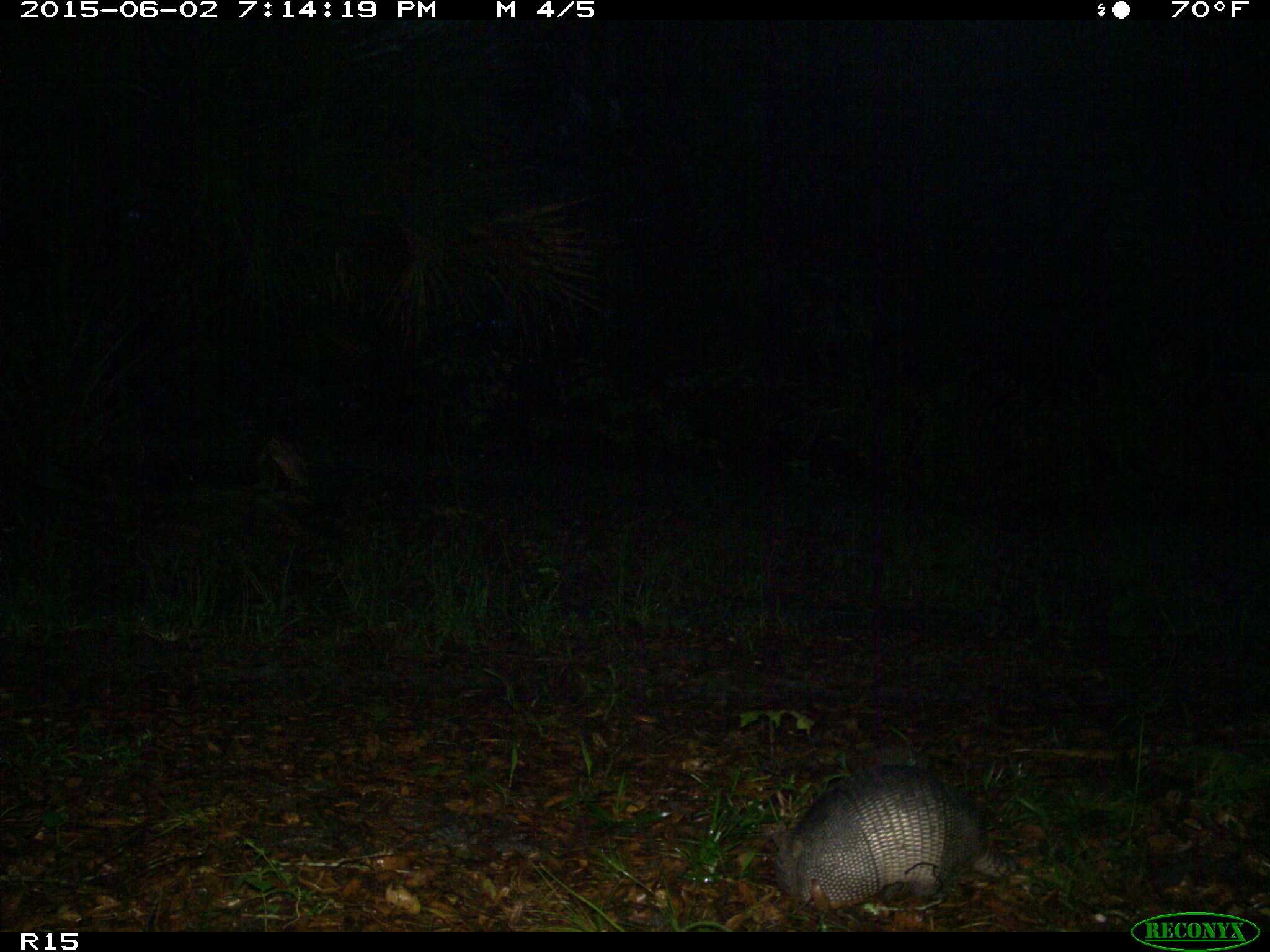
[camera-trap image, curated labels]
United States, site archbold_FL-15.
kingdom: Animalia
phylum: Chordata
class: Mammalia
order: Cingulata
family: Dasypodidae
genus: Dasypus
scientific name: Dasypus novemcinctus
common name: nine-banded armadillo